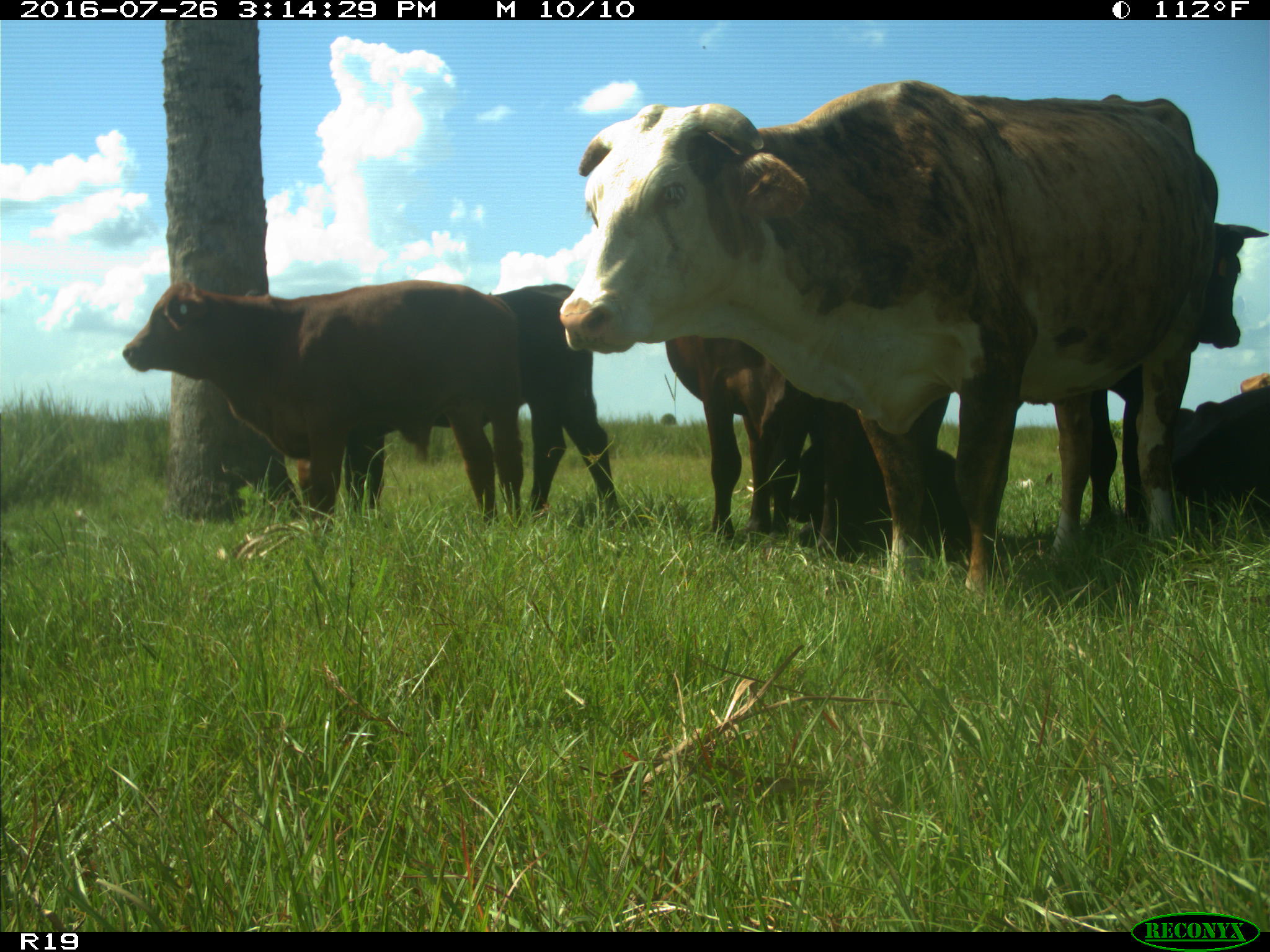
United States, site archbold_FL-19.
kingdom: Animalia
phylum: Chordata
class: Mammalia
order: Artiodactyla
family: Bovidae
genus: Bos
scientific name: Bos taurus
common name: domestic cow